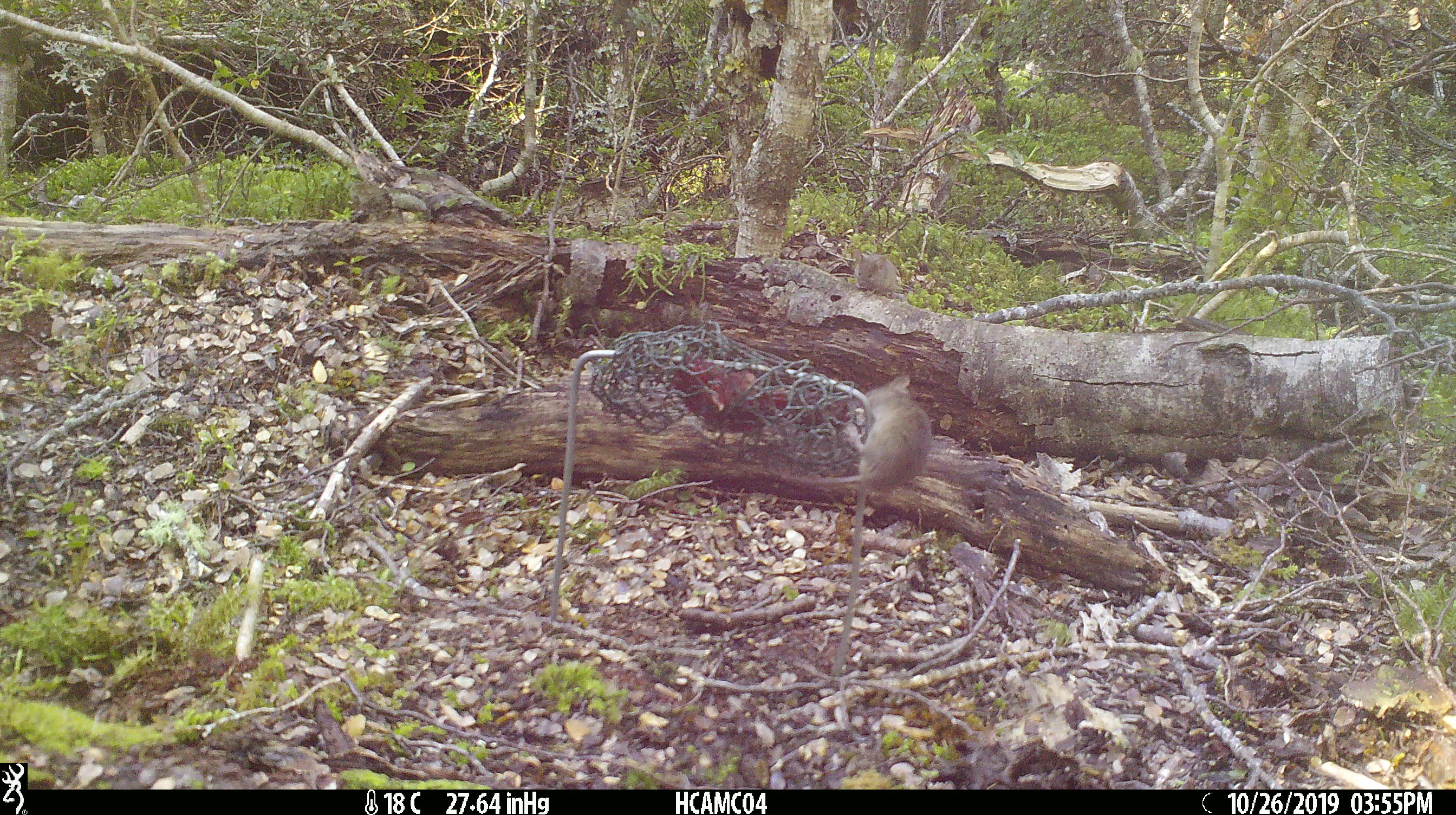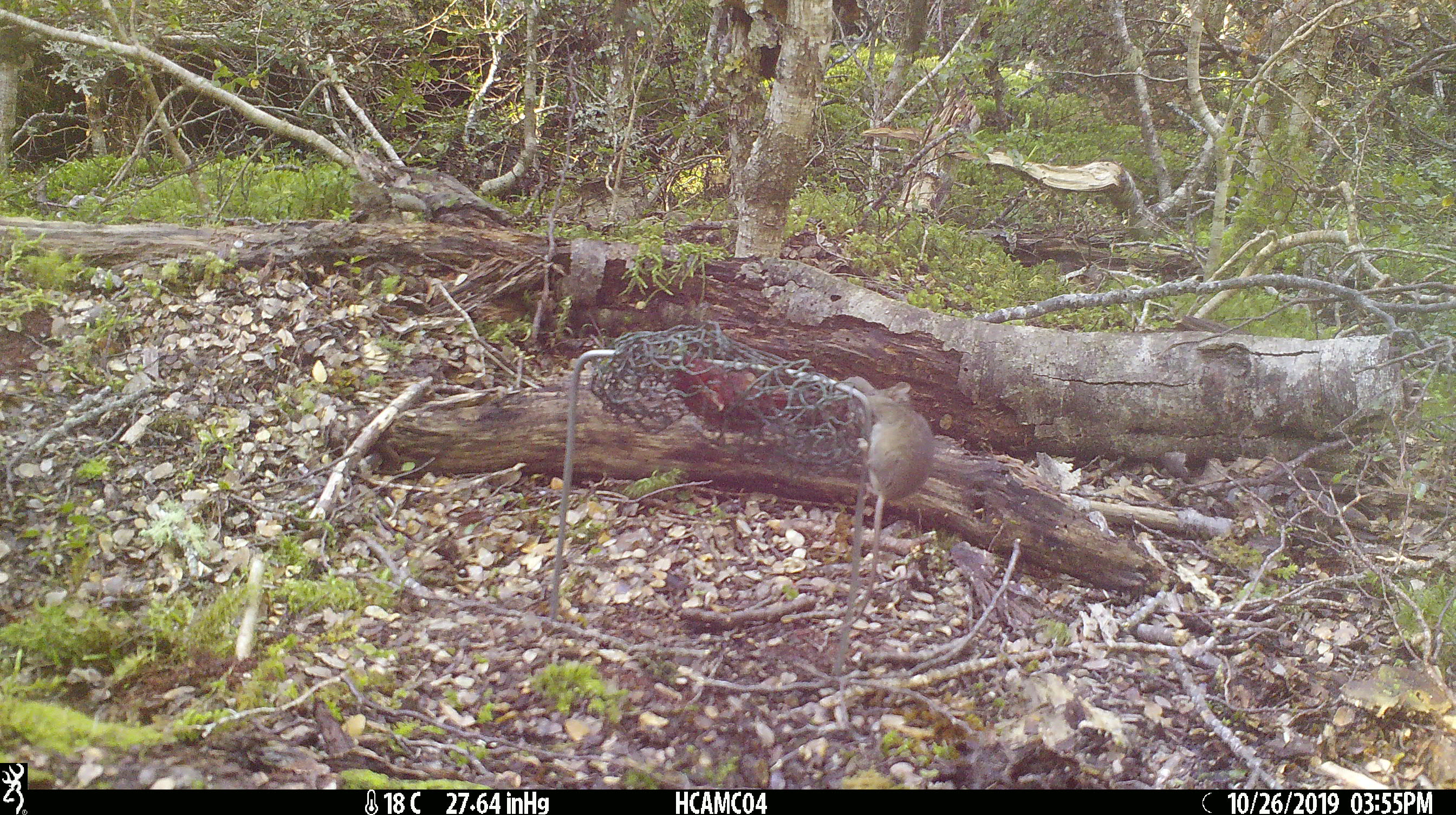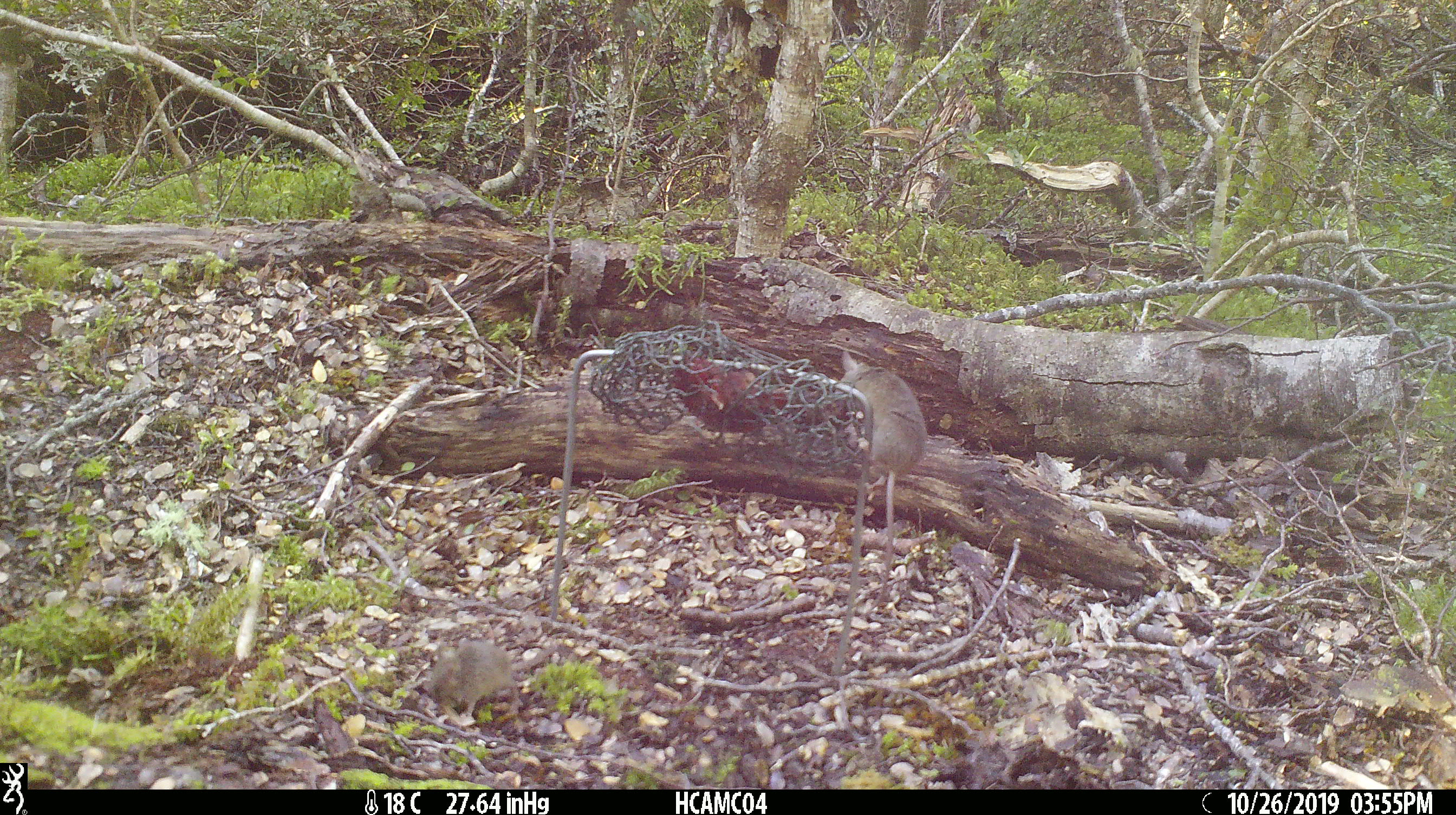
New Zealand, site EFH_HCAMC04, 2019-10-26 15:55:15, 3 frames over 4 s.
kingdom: Animalia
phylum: Chordata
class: Mammalia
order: Rodentia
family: Muridae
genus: Mus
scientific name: Mus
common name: mouse